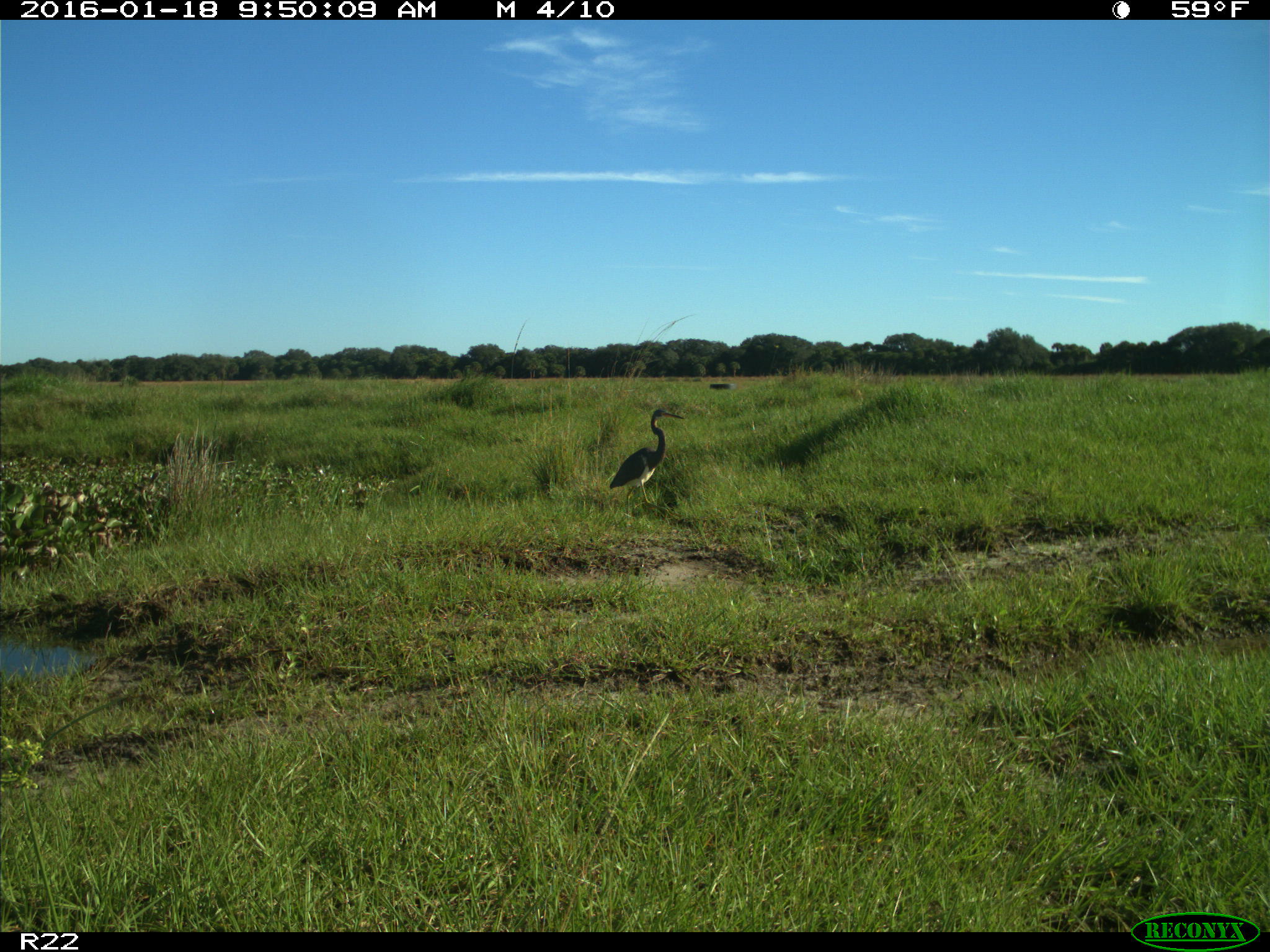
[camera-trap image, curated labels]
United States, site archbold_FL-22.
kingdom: Animalia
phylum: Chordata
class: Aves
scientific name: Aves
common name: birds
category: unidentified bird